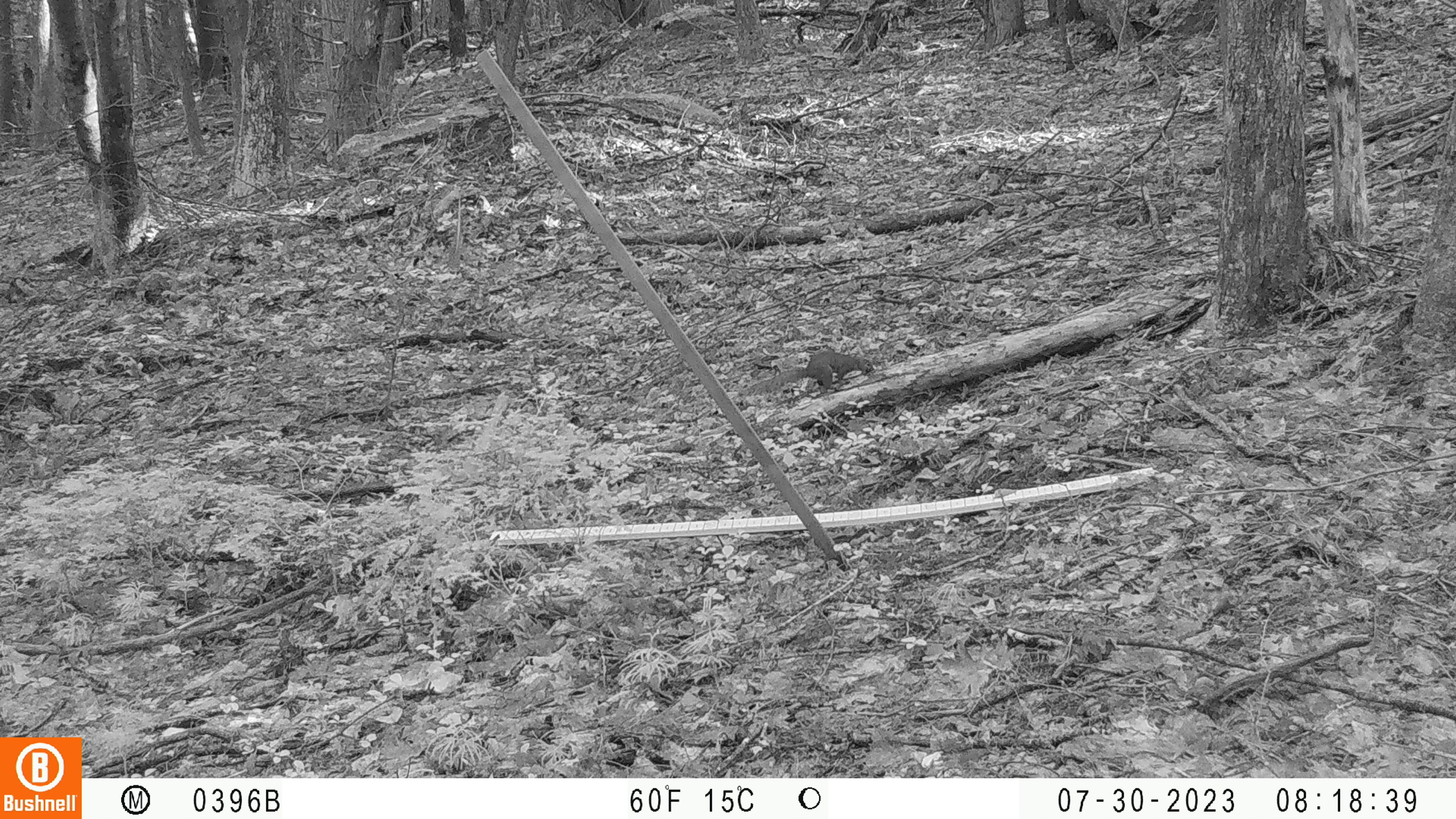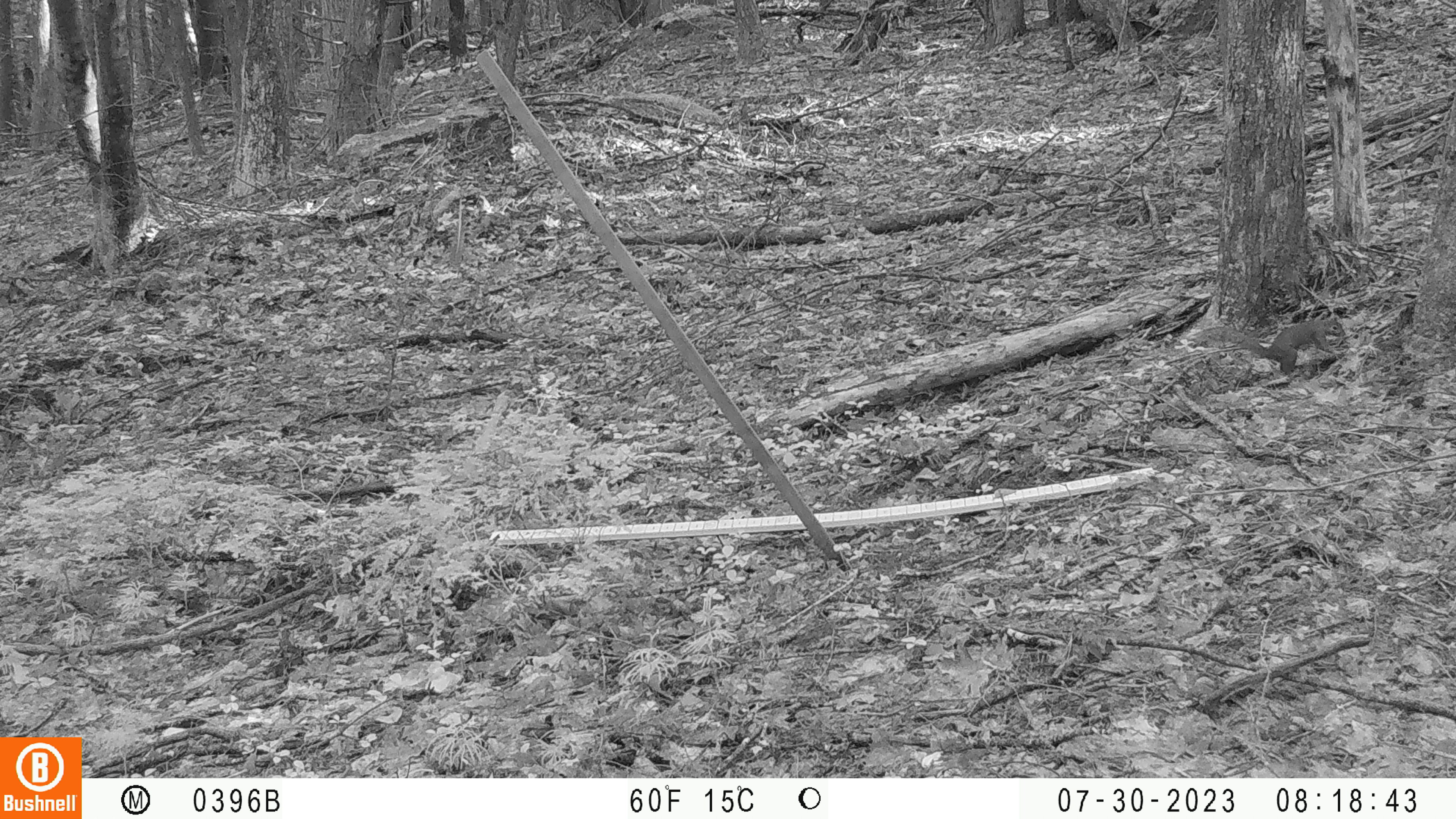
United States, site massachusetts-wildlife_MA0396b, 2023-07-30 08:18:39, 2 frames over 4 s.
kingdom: Animalia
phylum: Chordata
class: Mammalia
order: Rodentia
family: Sciuridae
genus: Sciurus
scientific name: Sciurus carolinensis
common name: gray squirrel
Gray squirrel (Sciurus carolinensis).